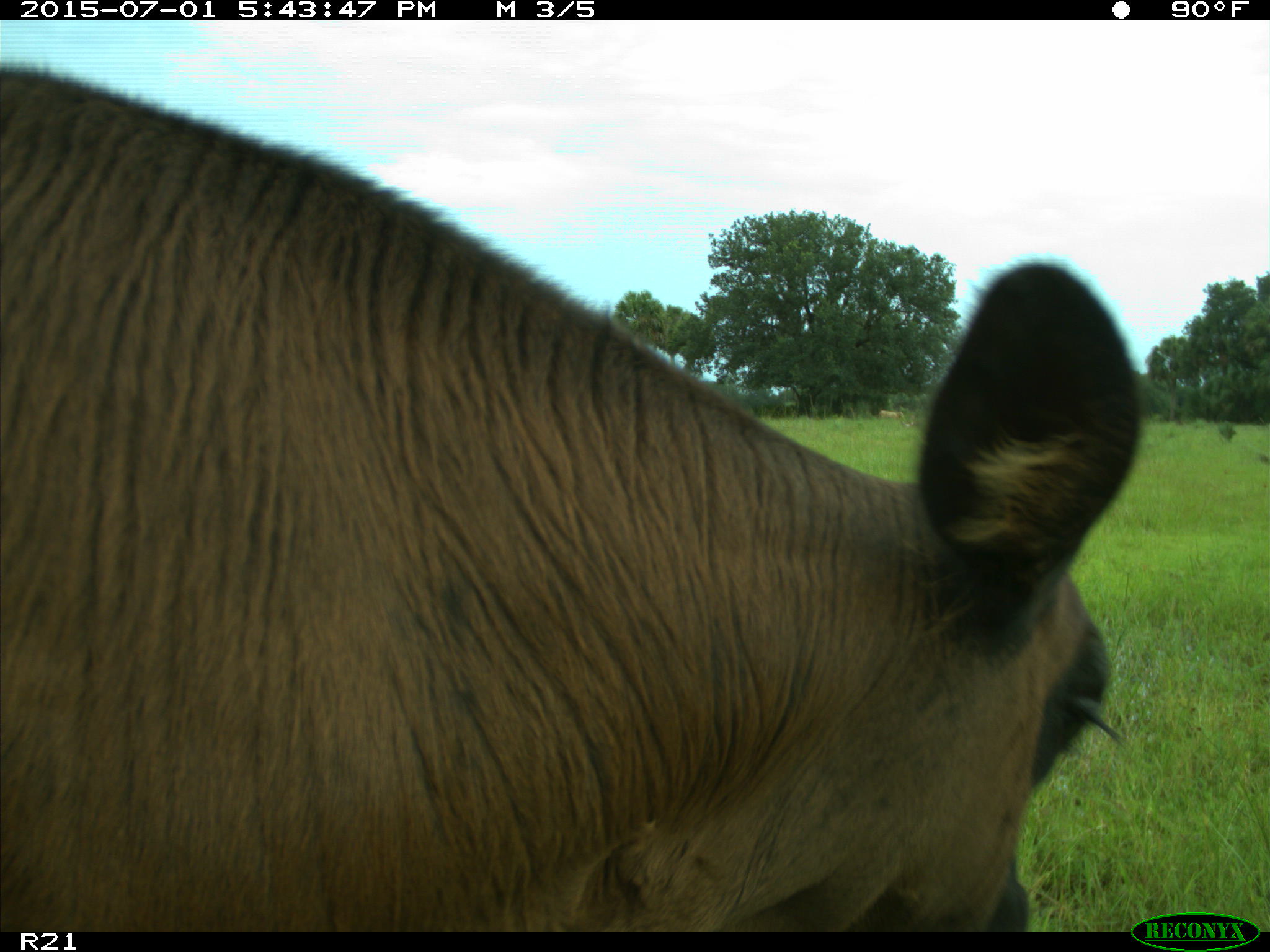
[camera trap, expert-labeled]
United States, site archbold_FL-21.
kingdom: Animalia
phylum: Chordata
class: Mammalia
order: Artiodactyla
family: Bovidae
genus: Bos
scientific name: Bos taurus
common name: domestic cow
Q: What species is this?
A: Bos taurus (domestic cow).